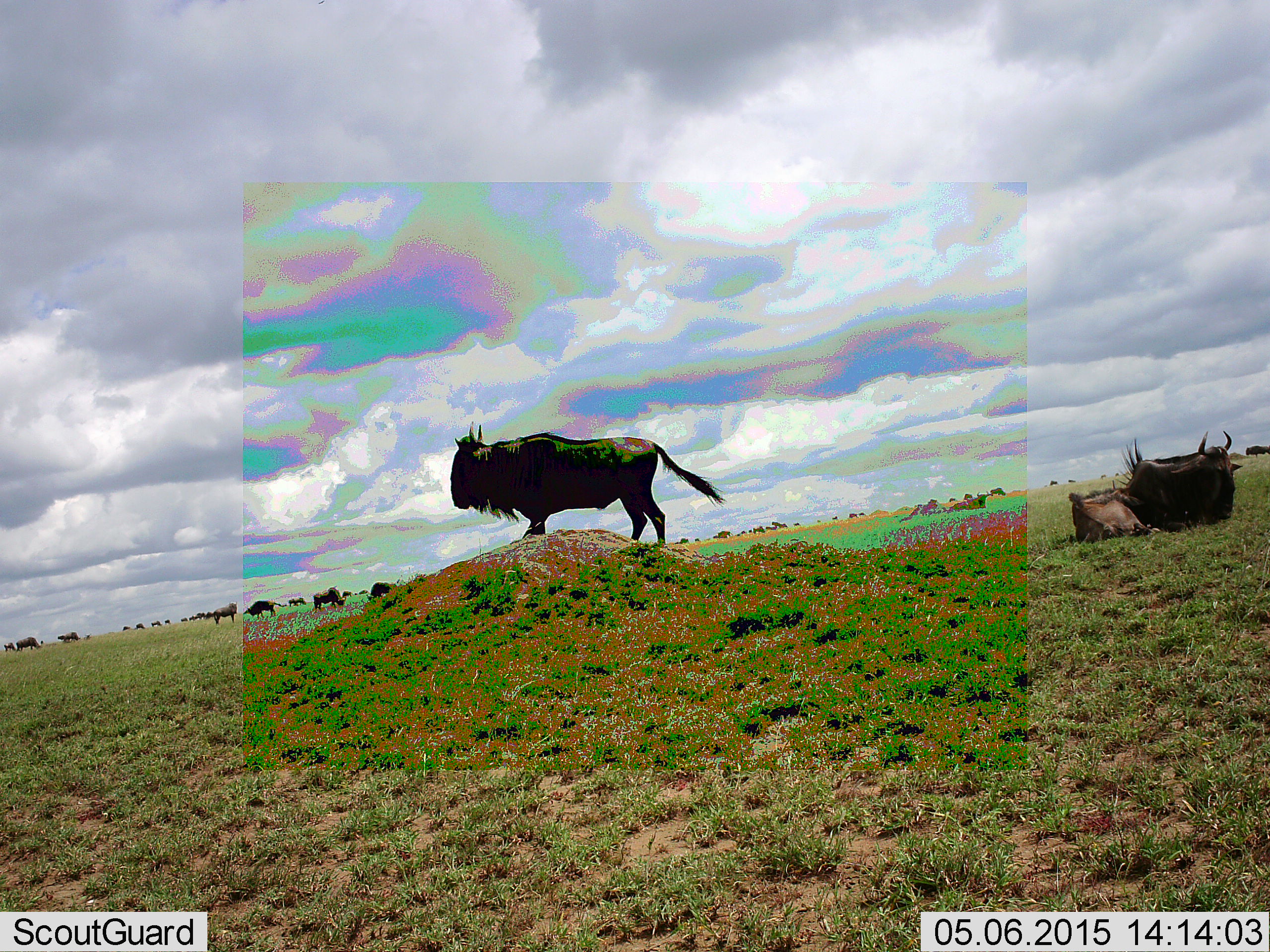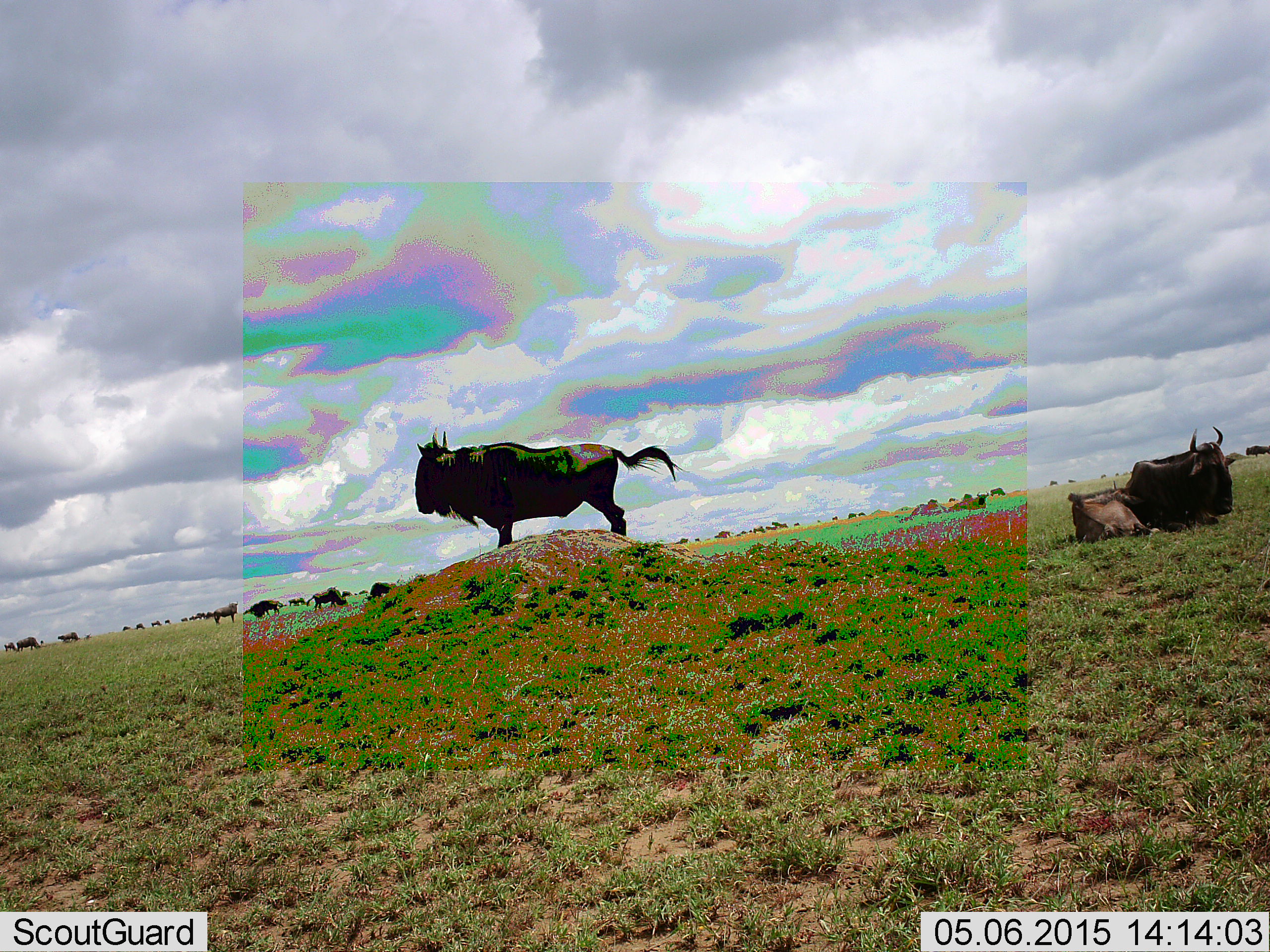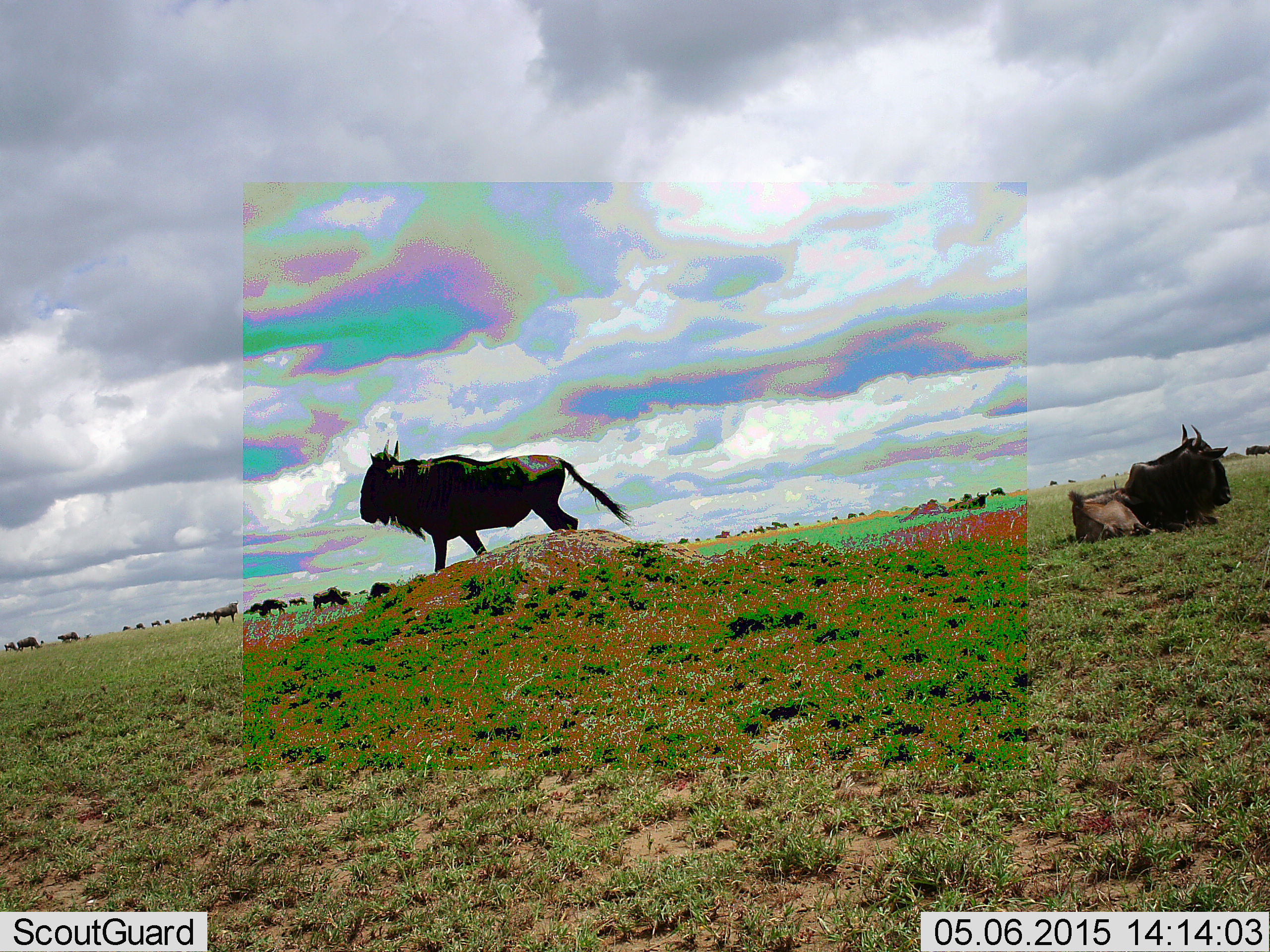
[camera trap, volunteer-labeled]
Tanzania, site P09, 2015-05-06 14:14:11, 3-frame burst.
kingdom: Animalia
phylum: Chordata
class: Mammalia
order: Artiodactyla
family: Bovidae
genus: Connochaetes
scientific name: Connochaetes taurinus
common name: blue wildebeest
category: wildebeest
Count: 11-50.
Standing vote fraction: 90%.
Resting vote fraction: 100%.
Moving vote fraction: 40%.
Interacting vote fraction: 10%.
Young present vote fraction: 30%.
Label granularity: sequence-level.